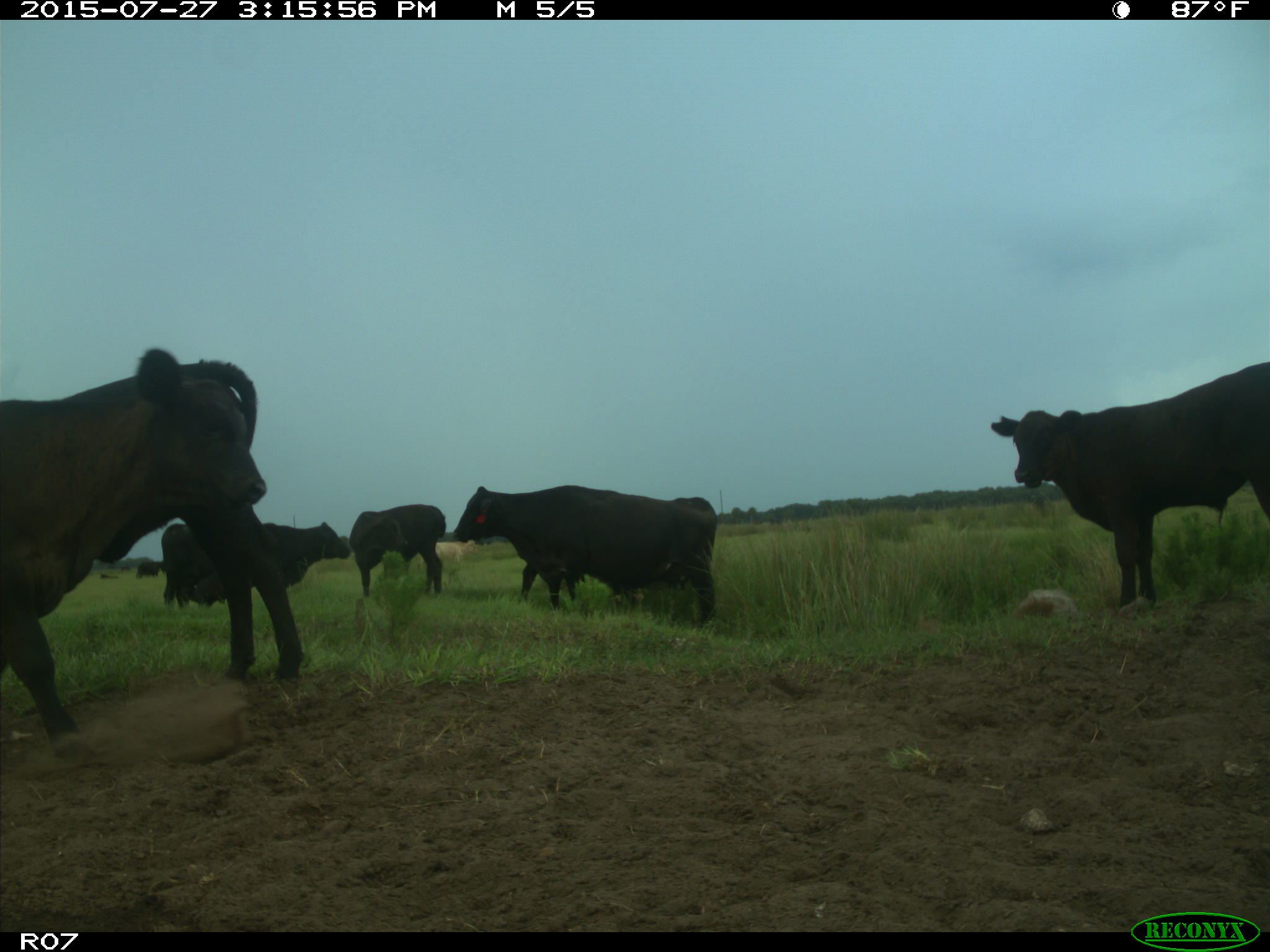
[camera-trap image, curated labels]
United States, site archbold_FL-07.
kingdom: Animalia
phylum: Chordata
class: Mammalia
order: Artiodactyla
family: Bovidae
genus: Bos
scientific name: Bos taurus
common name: domestic cow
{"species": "Bos taurus (domestic cow)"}